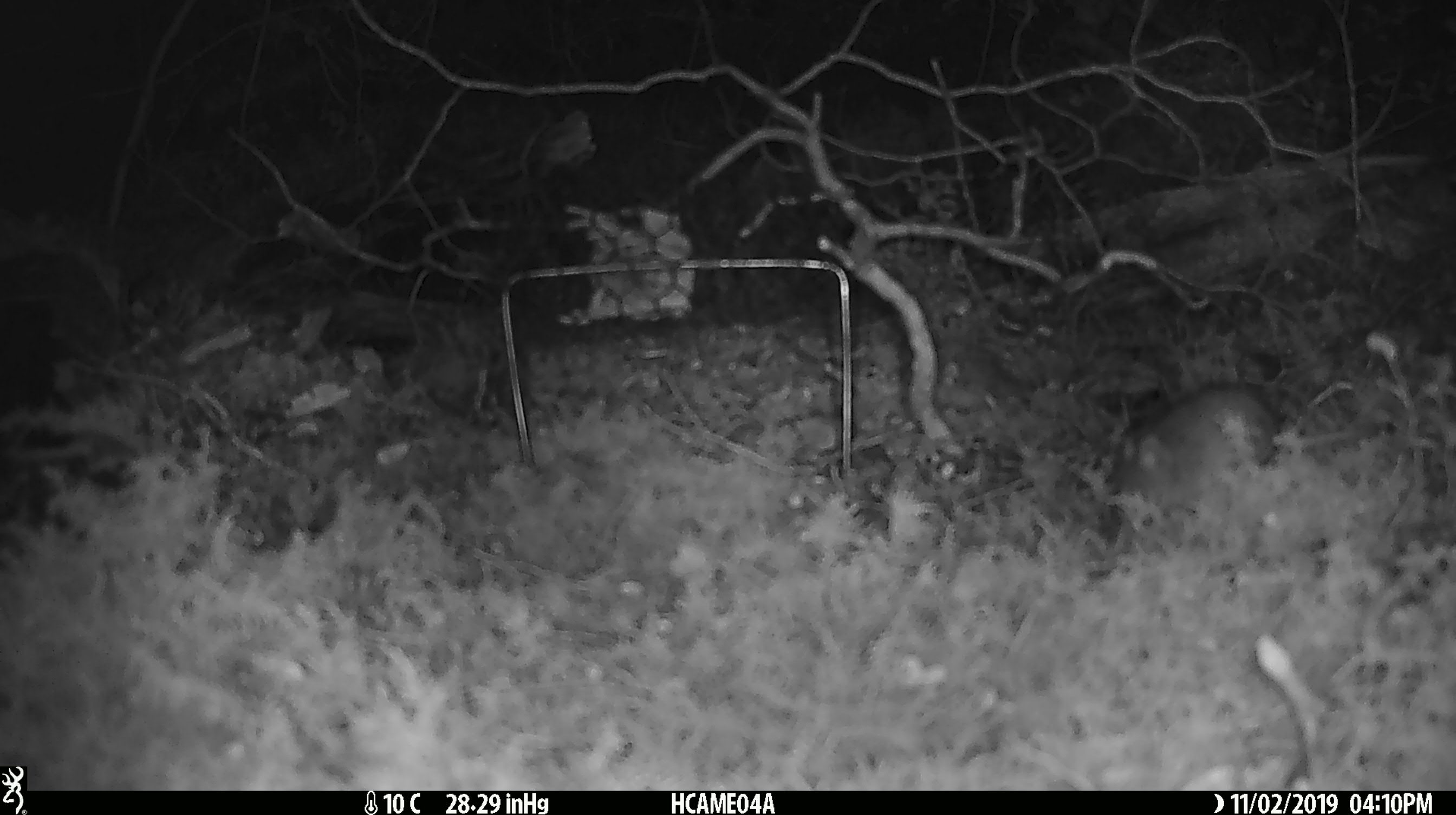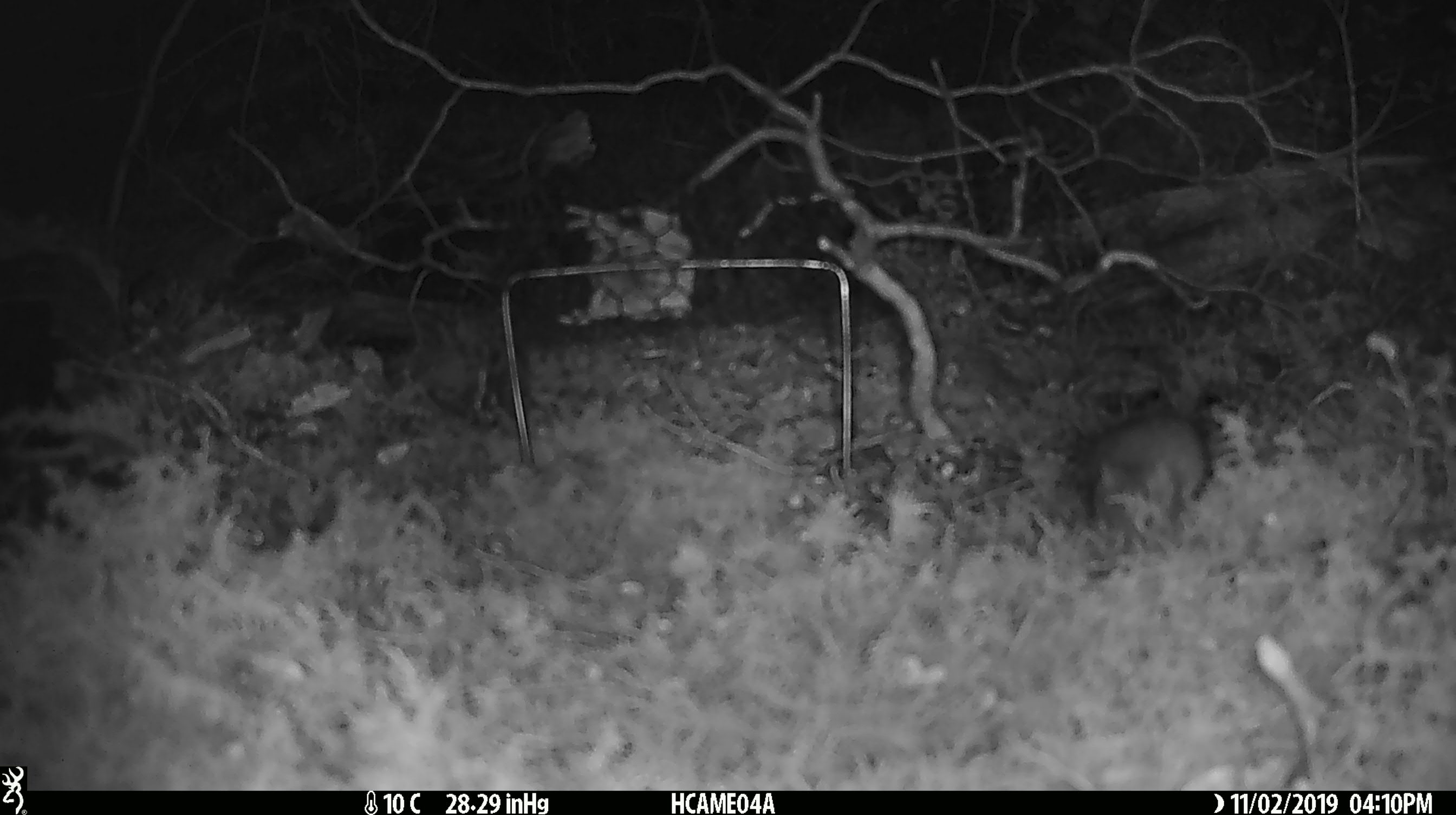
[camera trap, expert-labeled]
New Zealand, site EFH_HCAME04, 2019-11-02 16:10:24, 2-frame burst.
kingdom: Animalia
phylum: Chordata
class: Mammalia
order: Rodentia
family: Muridae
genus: Mus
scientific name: Mus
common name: mouse